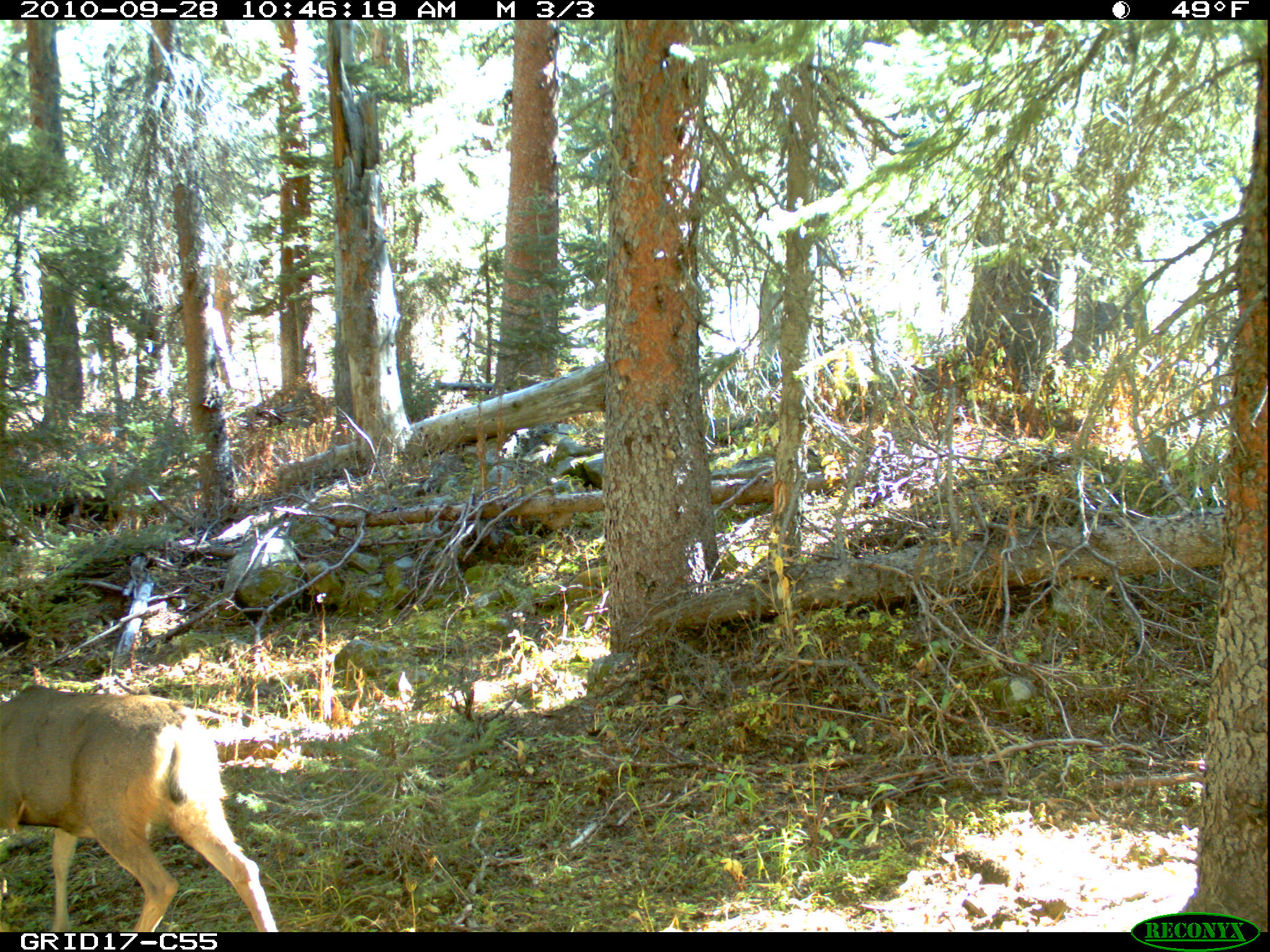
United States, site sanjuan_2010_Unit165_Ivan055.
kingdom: Animalia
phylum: Chordata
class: Mammalia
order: Artiodactyla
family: Cervidae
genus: Odocoileus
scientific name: Odocoileus hemionus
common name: mule deer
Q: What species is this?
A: Odocoileus hemionus (mule deer).